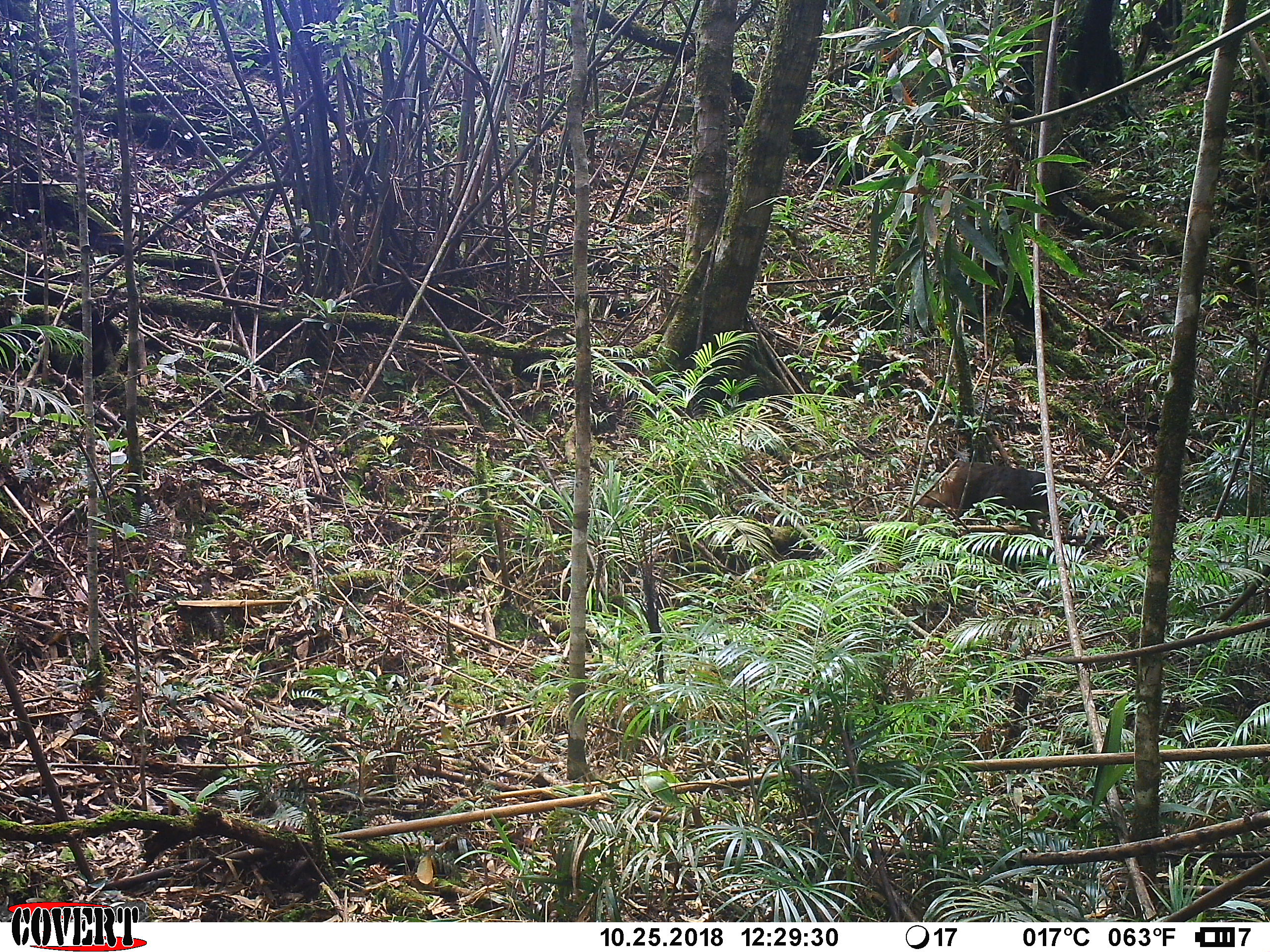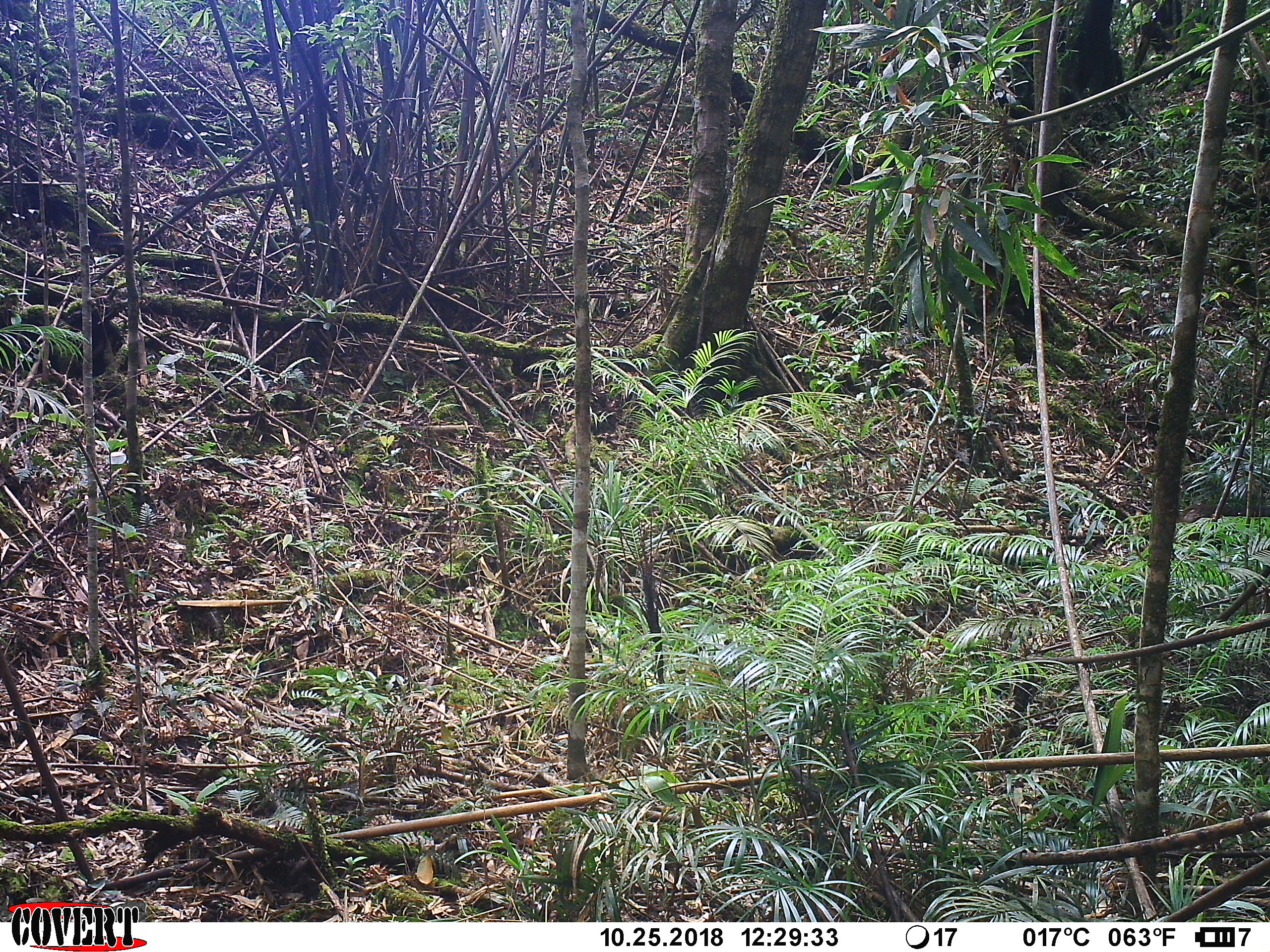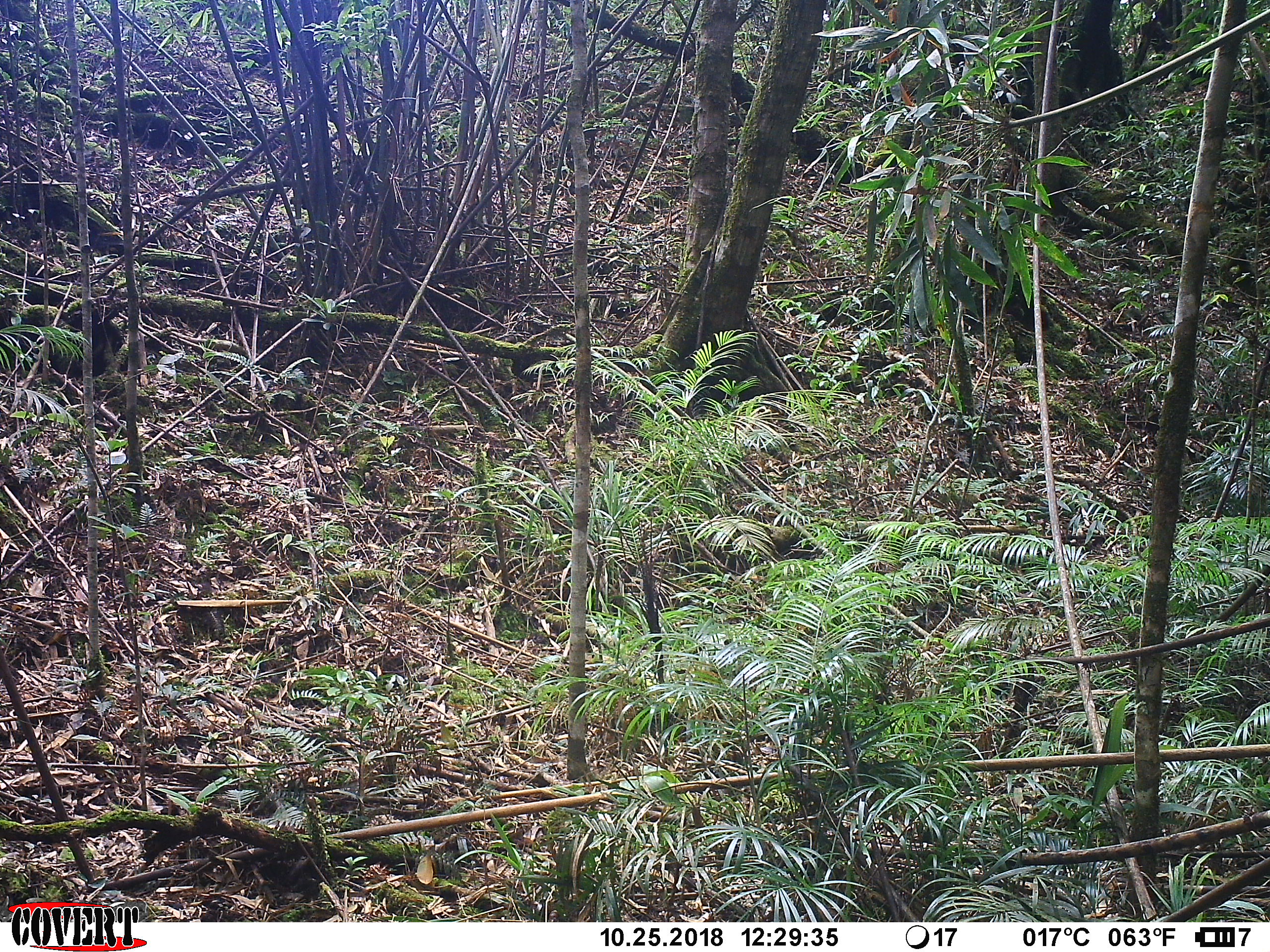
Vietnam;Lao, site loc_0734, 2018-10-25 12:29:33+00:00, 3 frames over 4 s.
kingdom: Animalia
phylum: Chordata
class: Mammalia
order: Primates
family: Cercopithecidae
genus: Macaca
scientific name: Macaca arctoides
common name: stump-tailed macaque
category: stump tailed macaque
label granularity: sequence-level